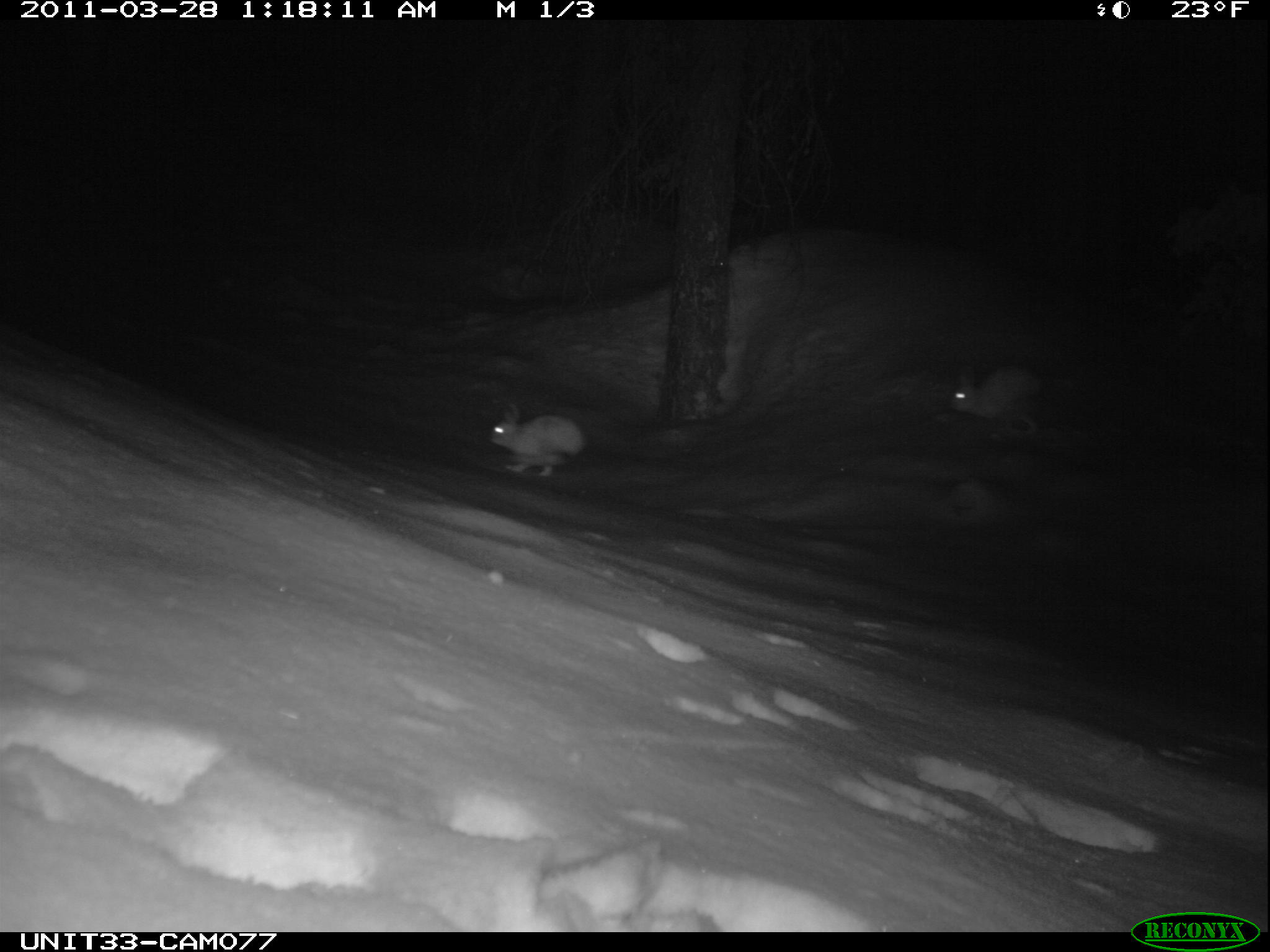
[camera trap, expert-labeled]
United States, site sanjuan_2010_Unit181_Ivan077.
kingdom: Animalia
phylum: Chordata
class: Mammalia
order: Lagomorpha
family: Leporidae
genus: Lepus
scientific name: Lepus americanus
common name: snowshoe hare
Lepus americanus (snowshoe hare).